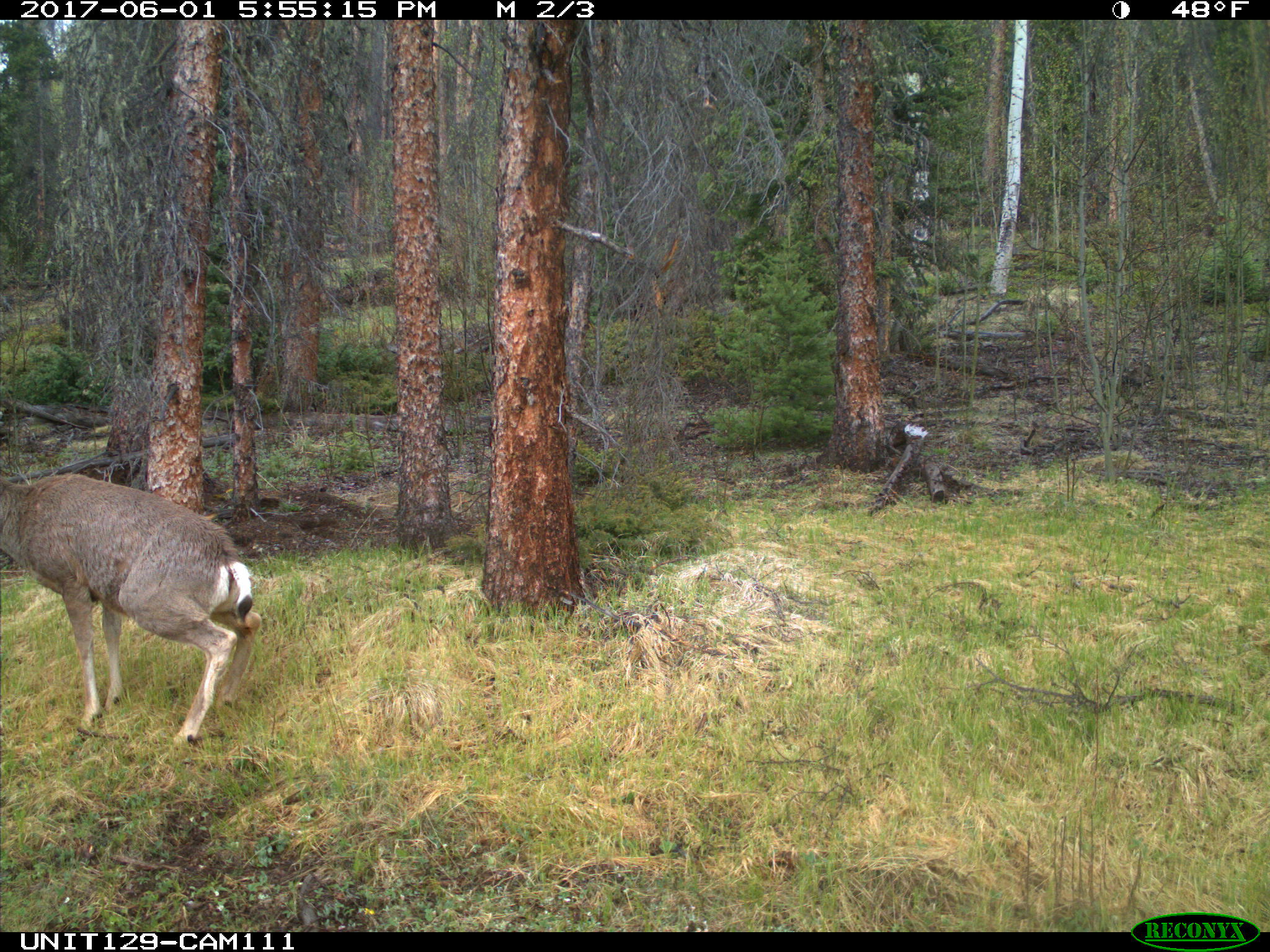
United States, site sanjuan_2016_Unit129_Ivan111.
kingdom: Animalia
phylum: Chordata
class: Mammalia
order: Artiodactyla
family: Cervidae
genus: Odocoileus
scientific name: Odocoileus hemionus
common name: mule deer